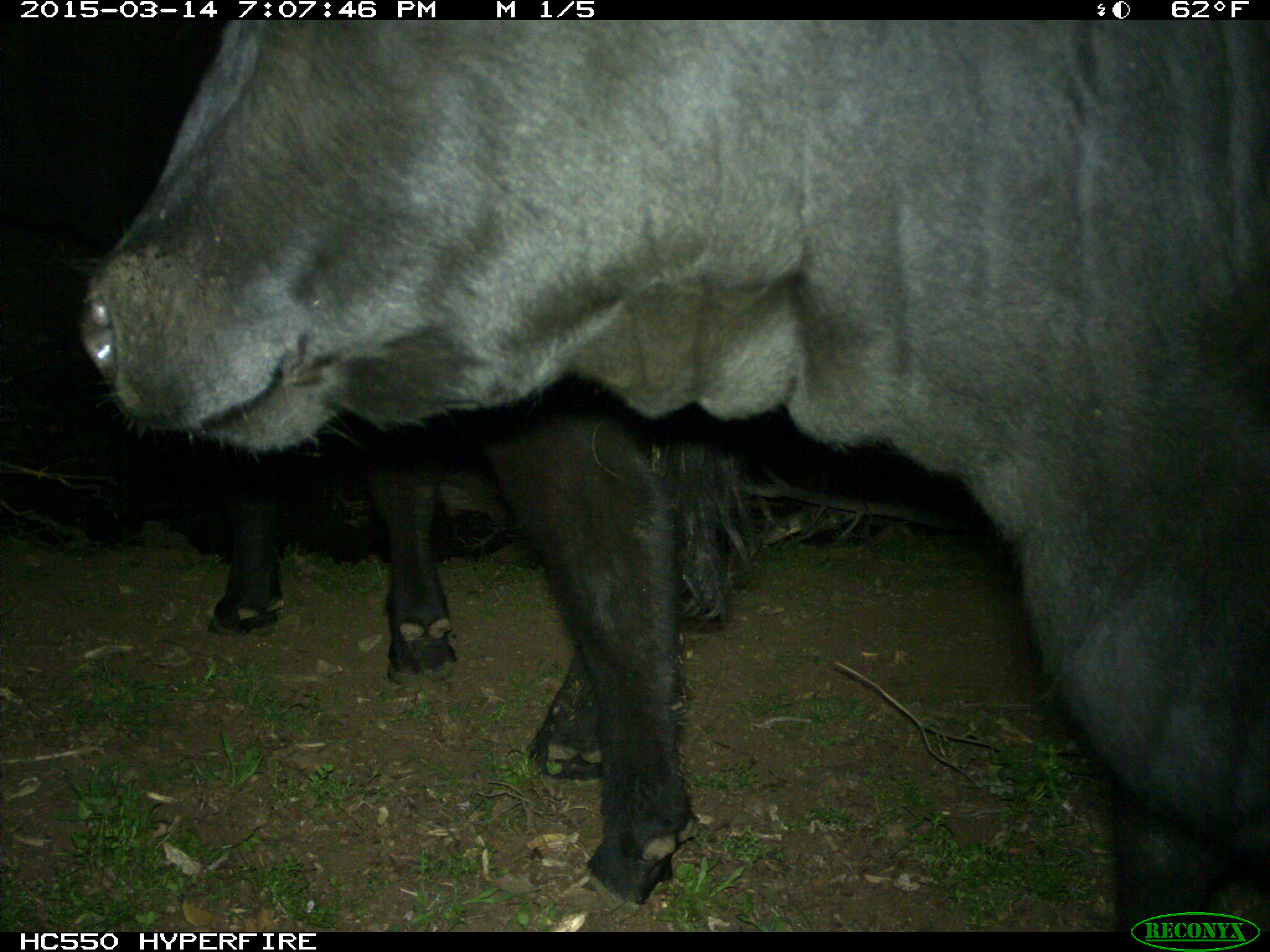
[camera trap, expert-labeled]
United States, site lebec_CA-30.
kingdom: Animalia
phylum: Chordata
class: Mammalia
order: Artiodactyla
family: Bovidae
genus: Bos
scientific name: Bos taurus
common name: domestic cow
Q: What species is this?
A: Bos taurus (domestic cow).